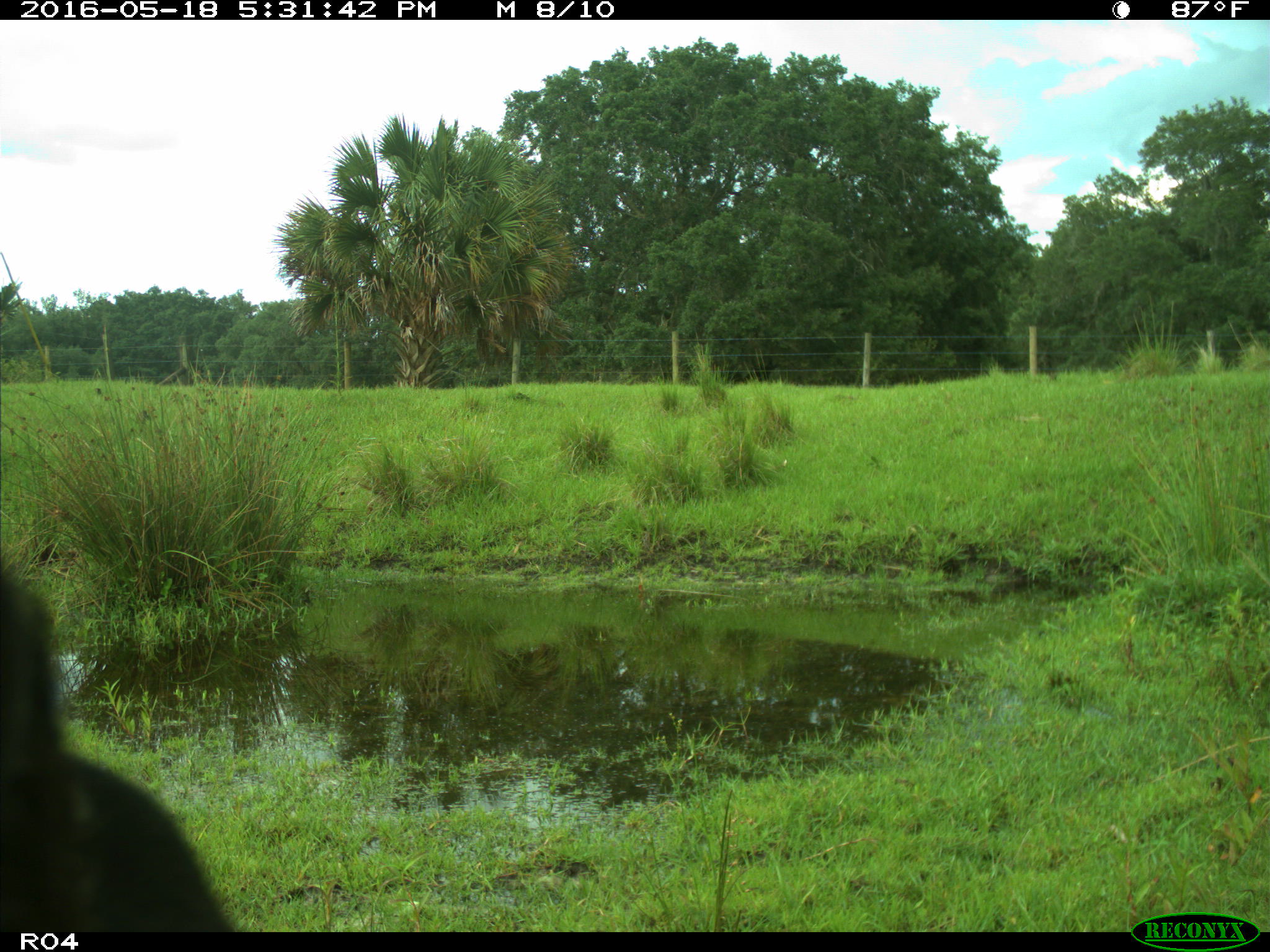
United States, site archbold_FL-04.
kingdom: Animalia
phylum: Chordata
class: Mammalia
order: Artiodactyla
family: Bovidae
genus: Bos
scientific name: Bos taurus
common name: domestic cow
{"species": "Bos taurus (domestic cow)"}